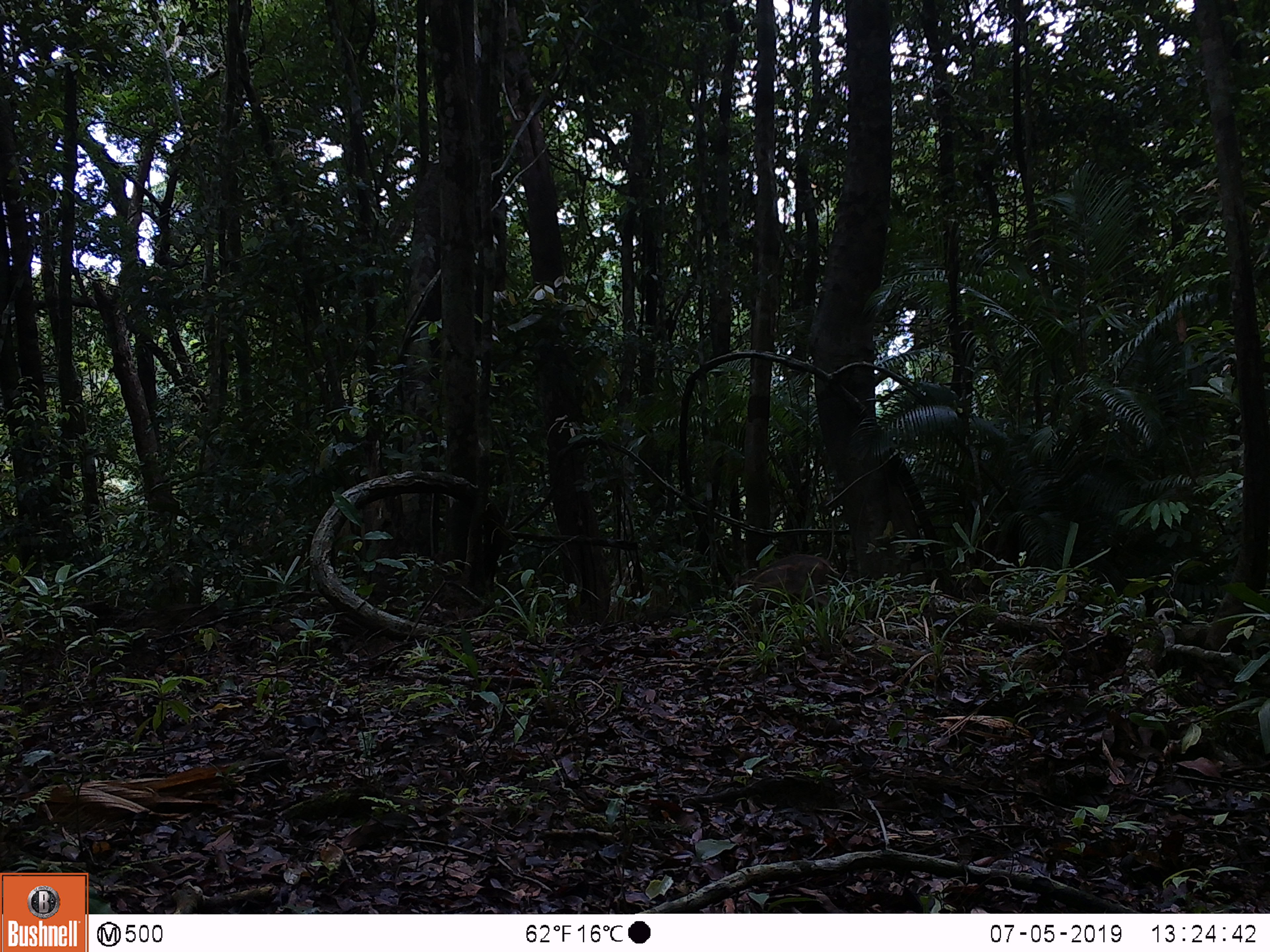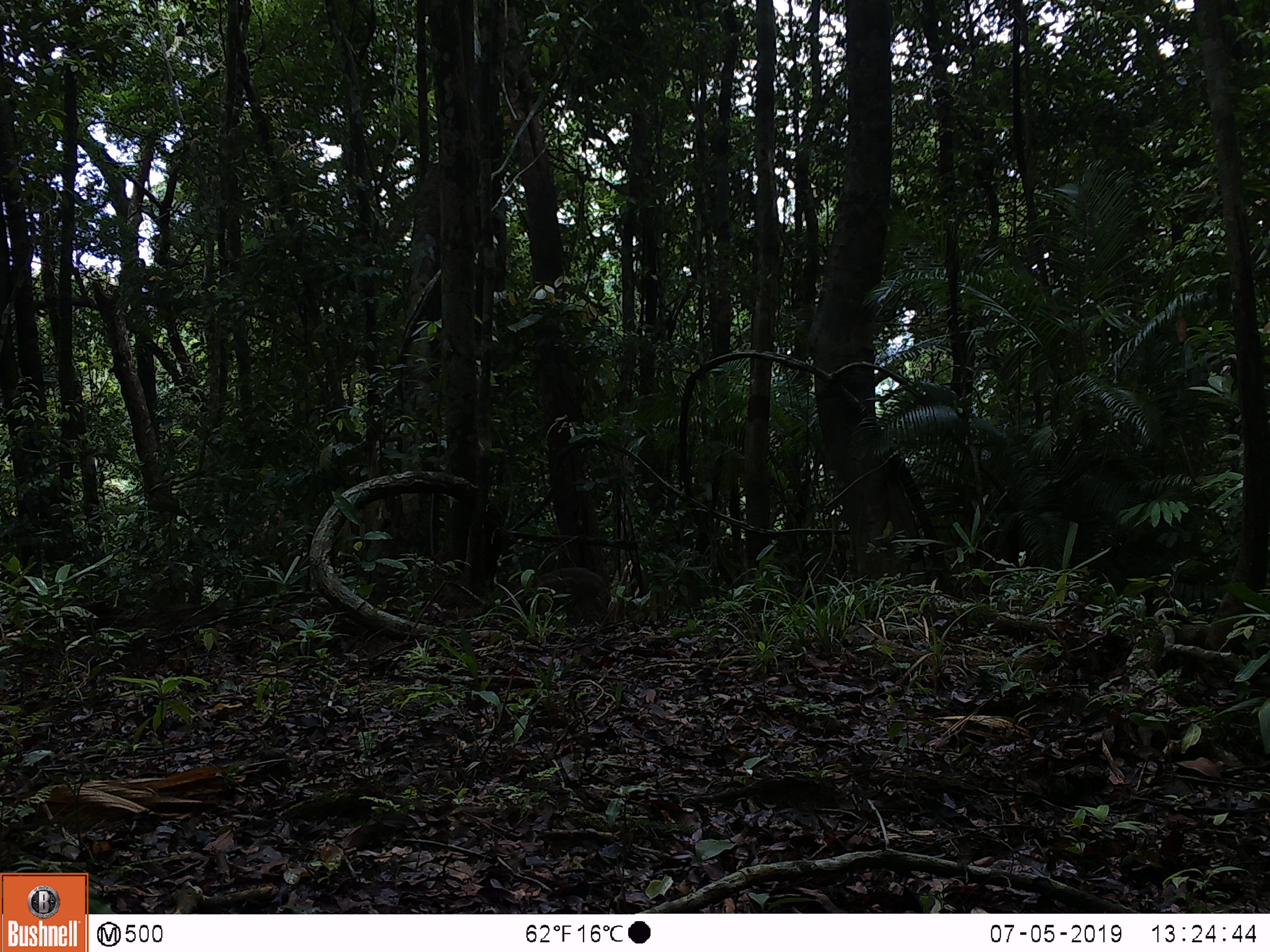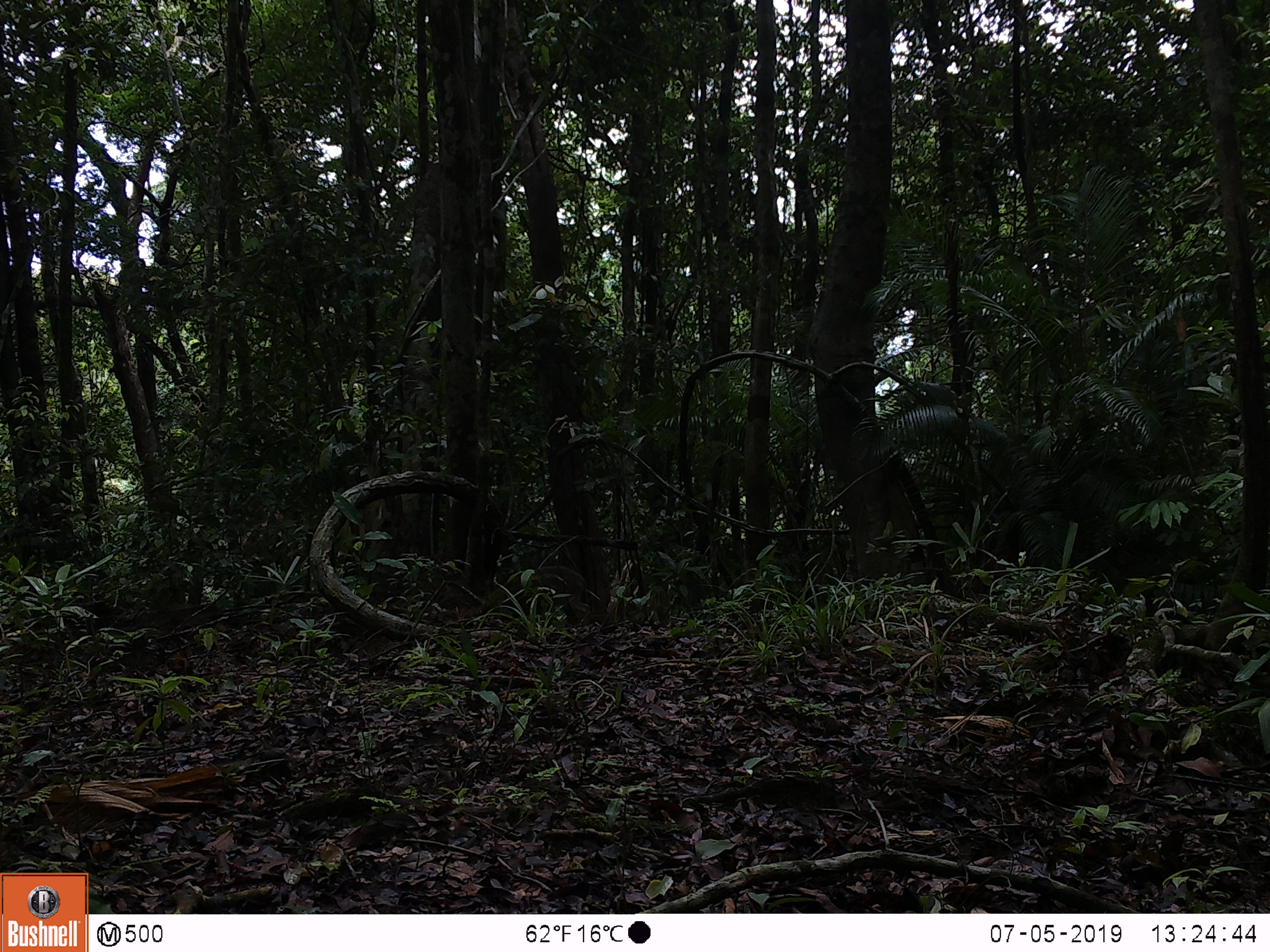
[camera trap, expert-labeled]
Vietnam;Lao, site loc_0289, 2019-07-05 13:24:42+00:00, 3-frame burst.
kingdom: Animalia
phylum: Chordata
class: Mammalia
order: Artiodactyla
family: Suidae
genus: Sus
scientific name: Sus scrofa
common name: eurasian wild pig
Eurasian wild pig (Sus scrofa). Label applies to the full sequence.